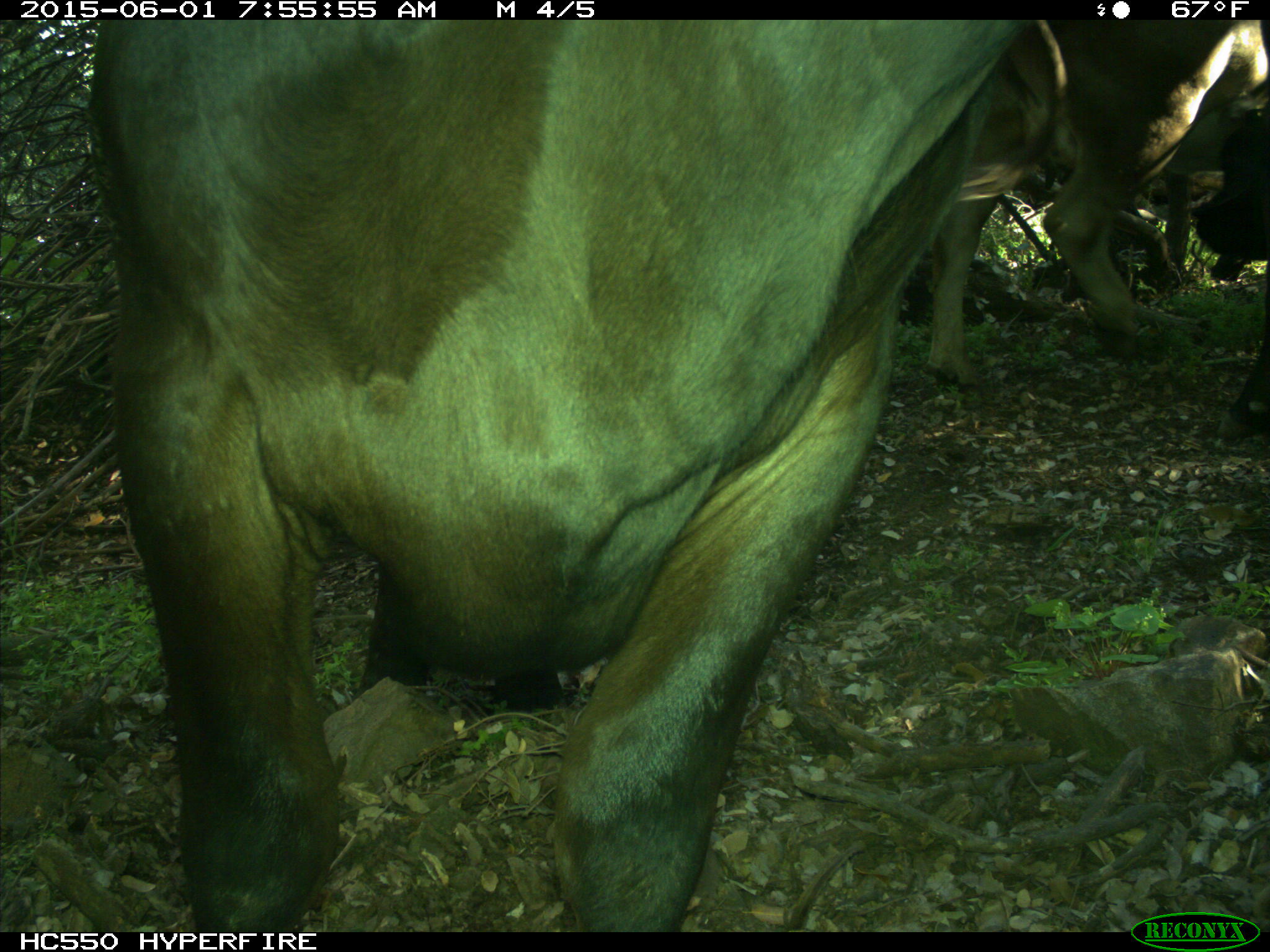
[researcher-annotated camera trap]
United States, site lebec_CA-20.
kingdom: Animalia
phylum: Chordata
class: Mammalia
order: Artiodactyla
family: Bovidae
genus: Bos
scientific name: Bos taurus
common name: domestic cow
Bos taurus (domestic cow).